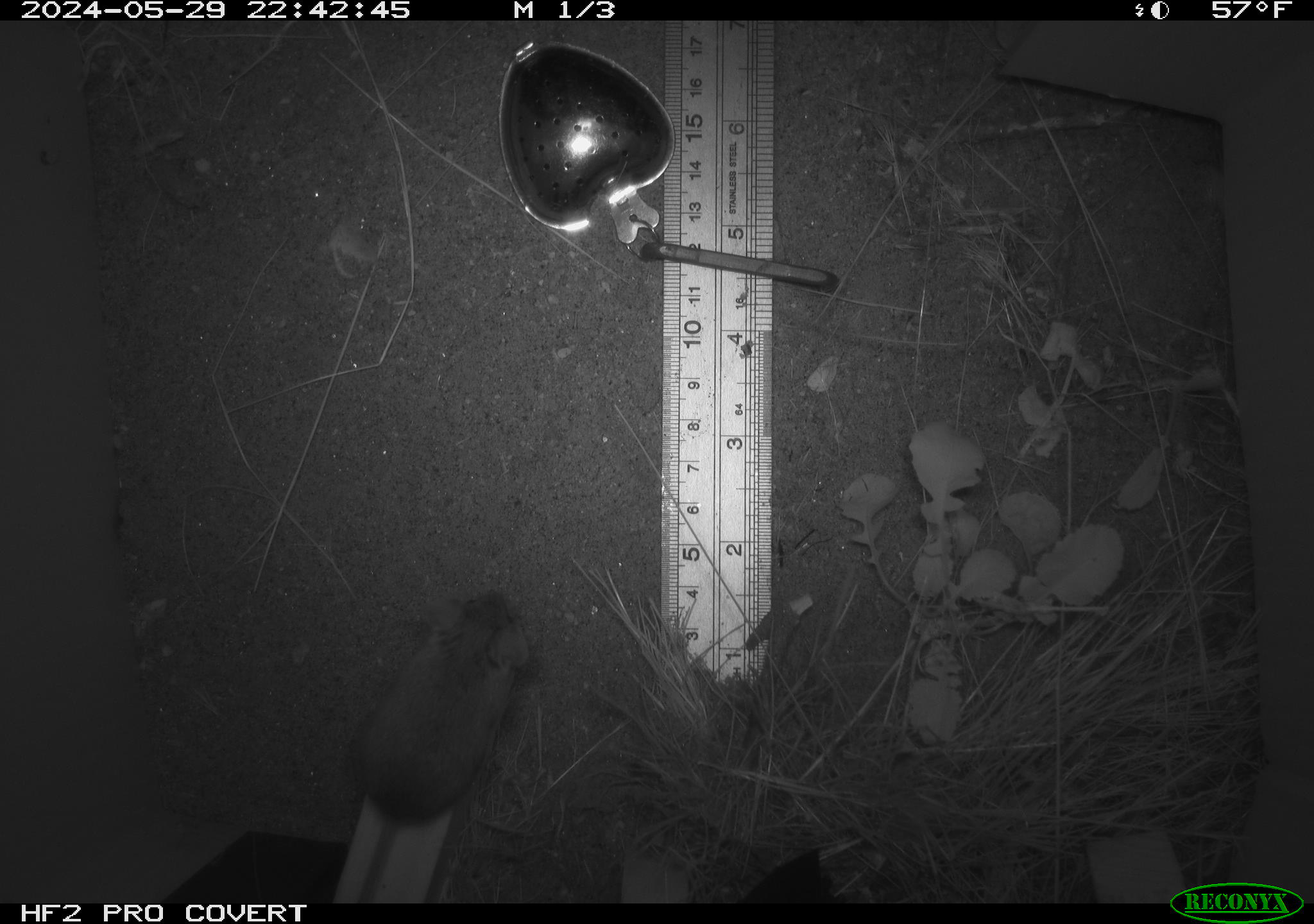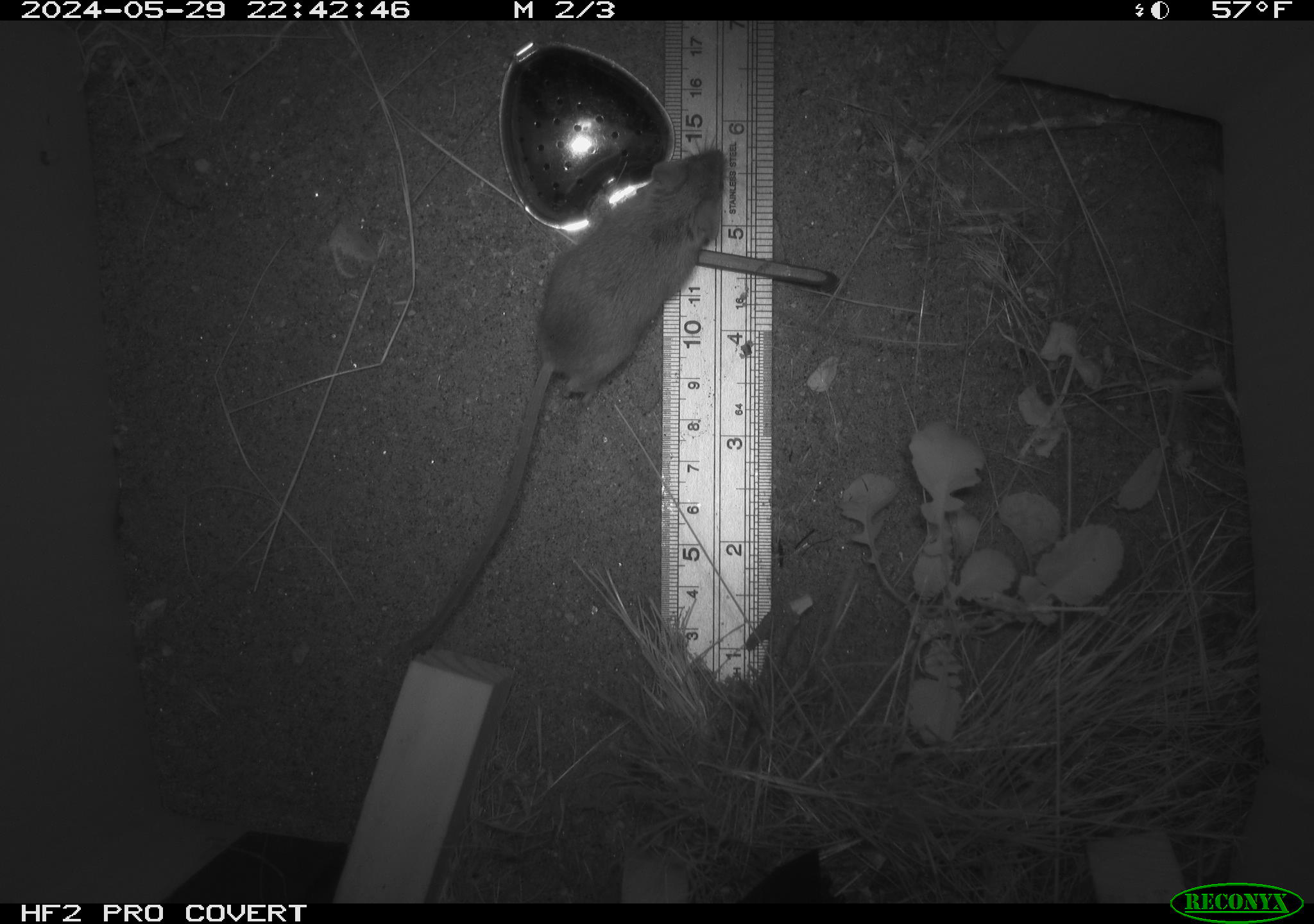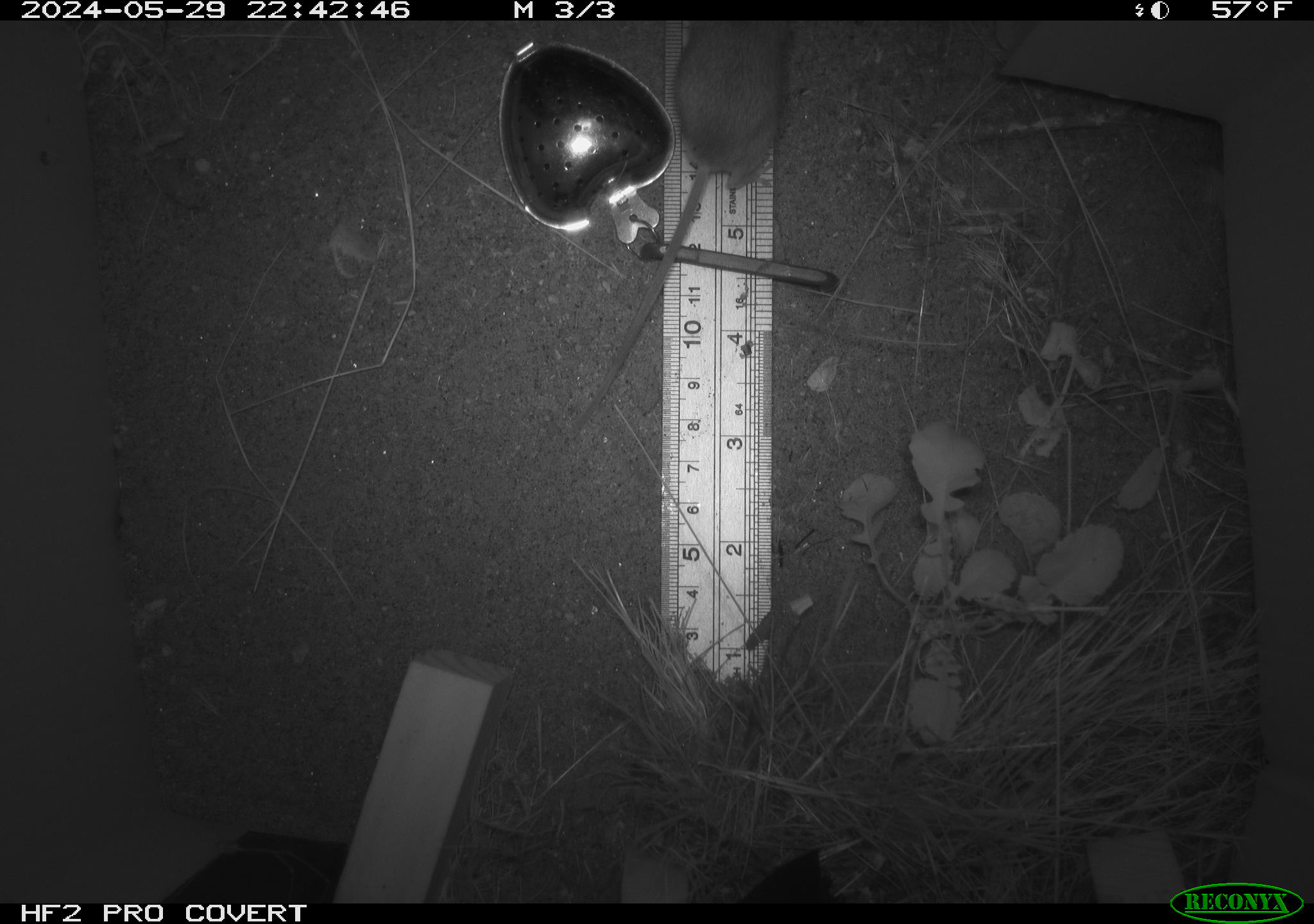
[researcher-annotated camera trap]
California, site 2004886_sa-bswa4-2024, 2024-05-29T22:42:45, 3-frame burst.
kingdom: Animalia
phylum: Chordata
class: Mammalia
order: Rodentia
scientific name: Rodentia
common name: rodent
Rodent (Rodentia).